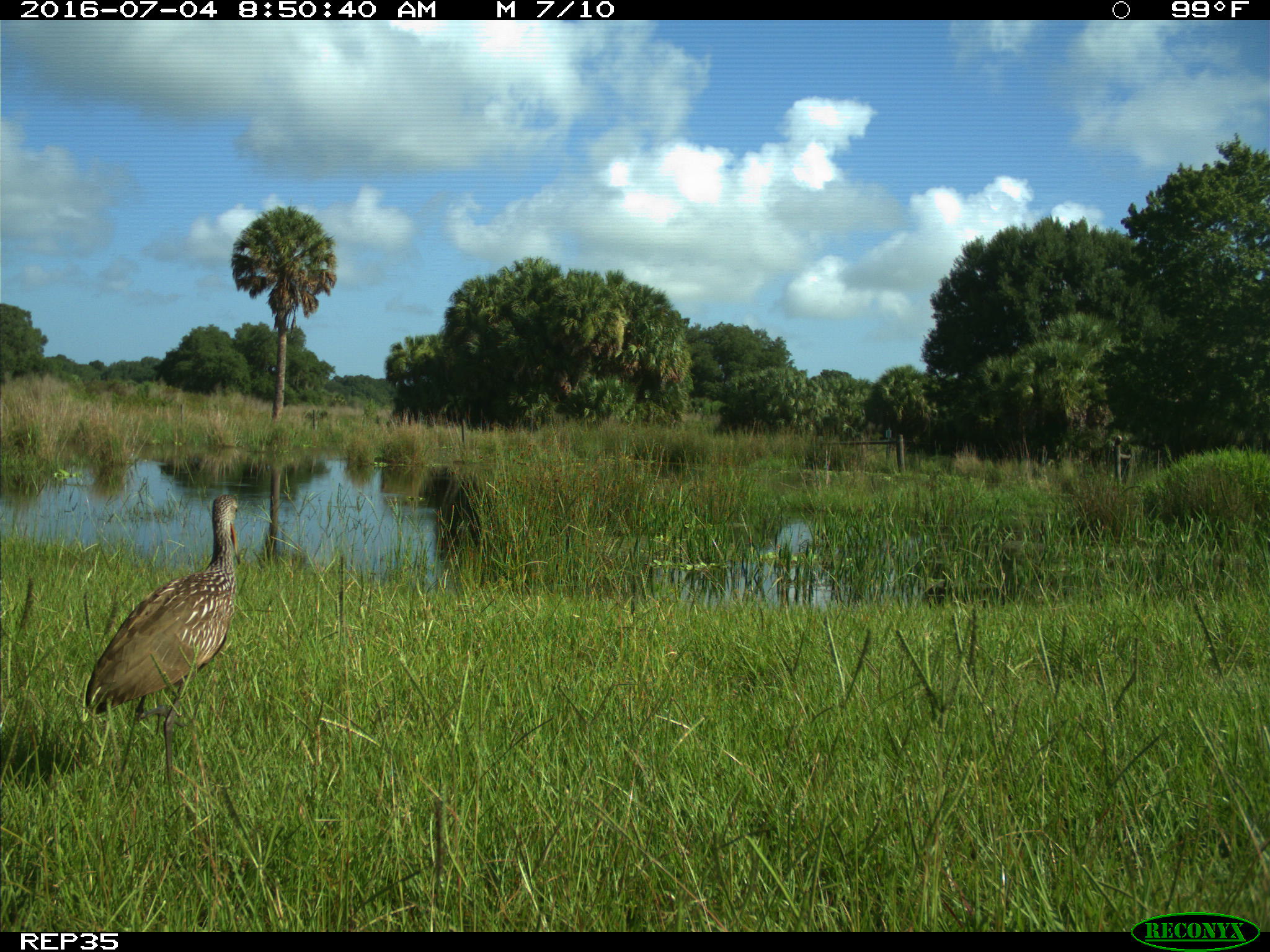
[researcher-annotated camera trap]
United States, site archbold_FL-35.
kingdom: Animalia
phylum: Chordata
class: Aves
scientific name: Aves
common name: birds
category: unidentified bird